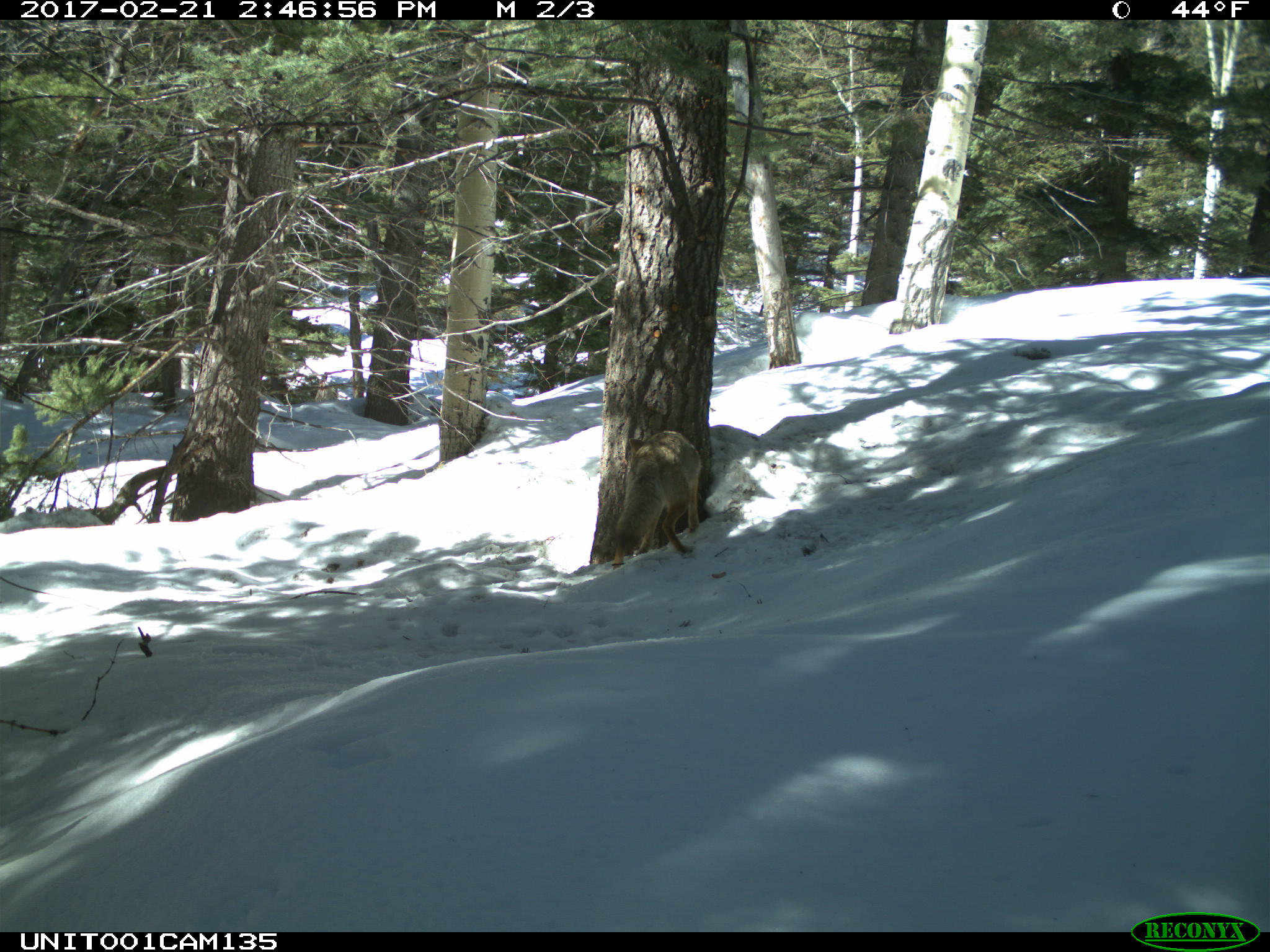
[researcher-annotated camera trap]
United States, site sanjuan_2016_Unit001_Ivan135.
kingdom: Animalia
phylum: Chordata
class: Mammalia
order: Carnivora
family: Canidae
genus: Canis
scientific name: Canis latrans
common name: coyote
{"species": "Canis latrans (coyote)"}